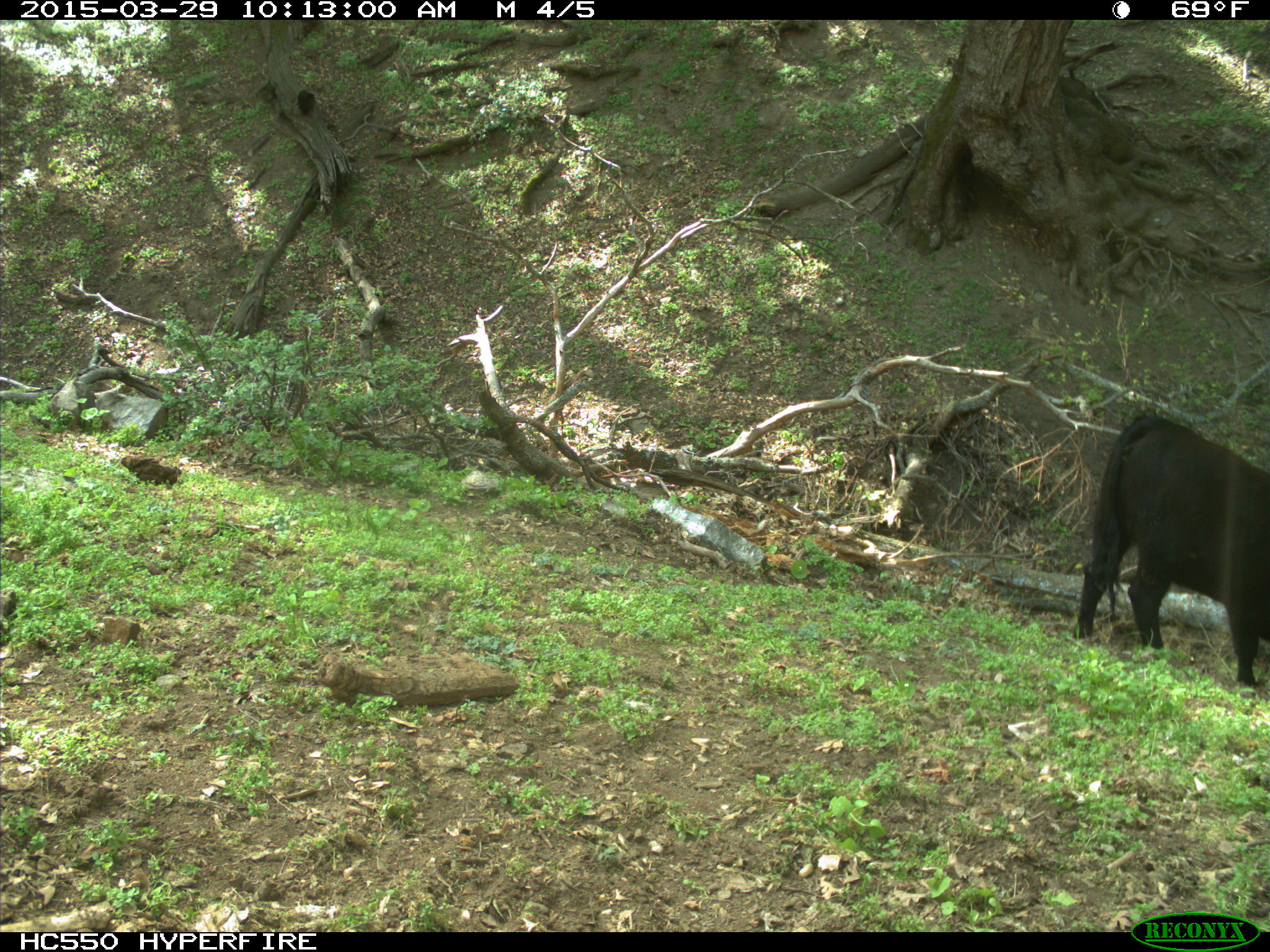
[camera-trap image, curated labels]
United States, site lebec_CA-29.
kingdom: Animalia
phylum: Chordata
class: Mammalia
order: Artiodactyla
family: Bovidae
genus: Bos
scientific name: Bos taurus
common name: domestic cow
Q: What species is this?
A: Bos taurus (domestic cow).